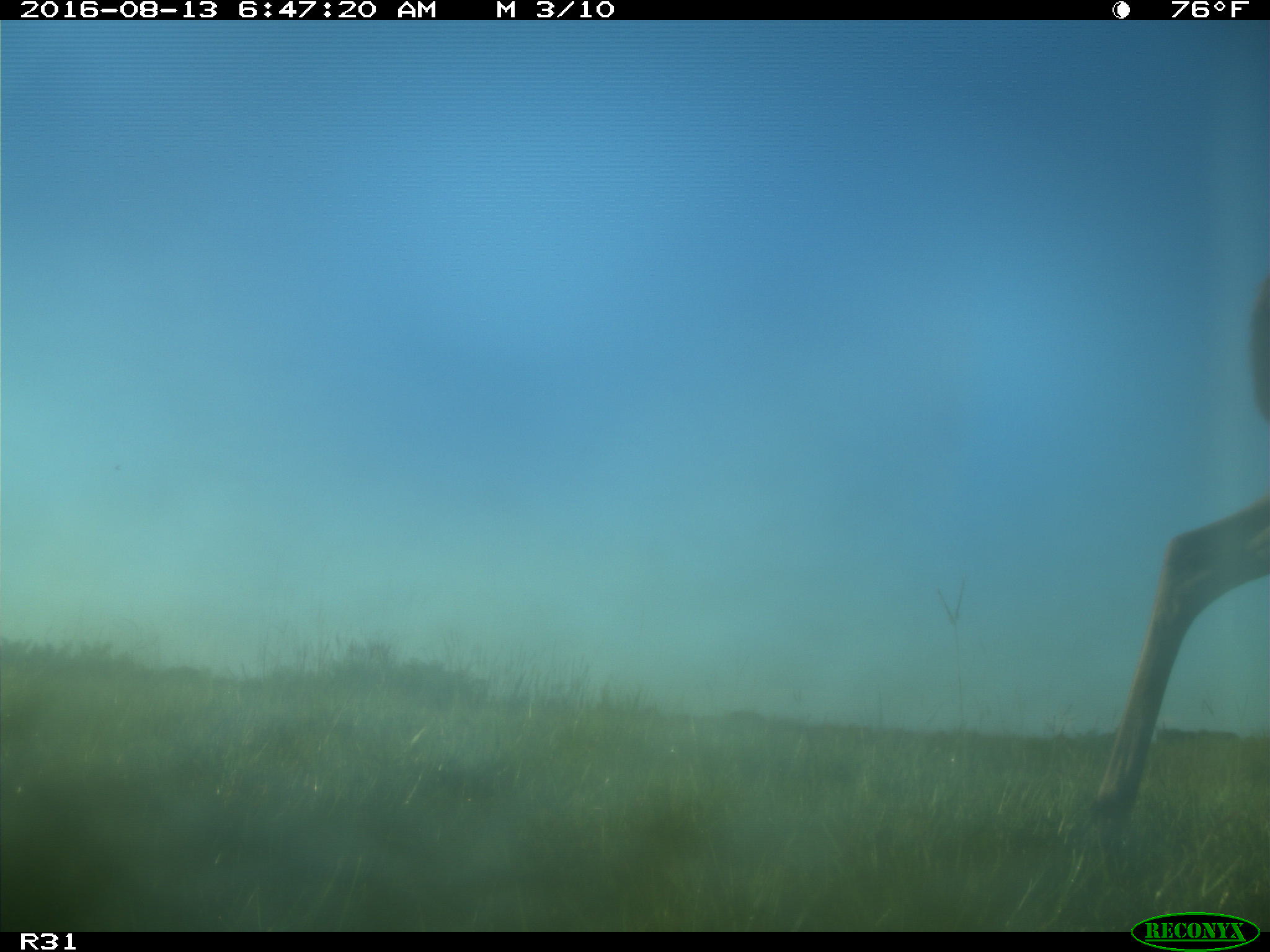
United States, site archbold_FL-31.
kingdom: Animalia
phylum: Chordata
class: Mammalia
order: Artiodactyla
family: Cervidae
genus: Odocoileus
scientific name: Odocoileus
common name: deer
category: unidentified deer